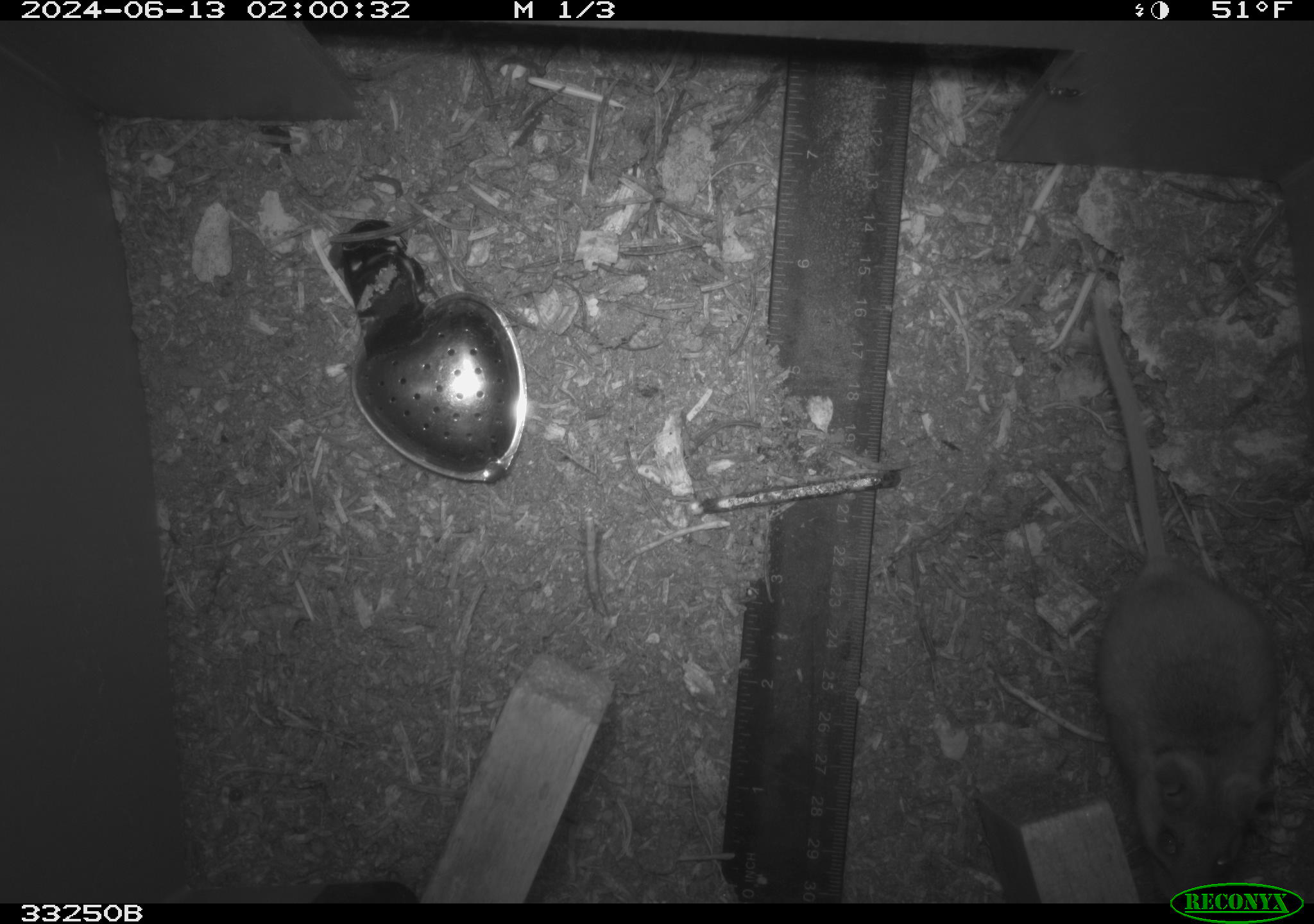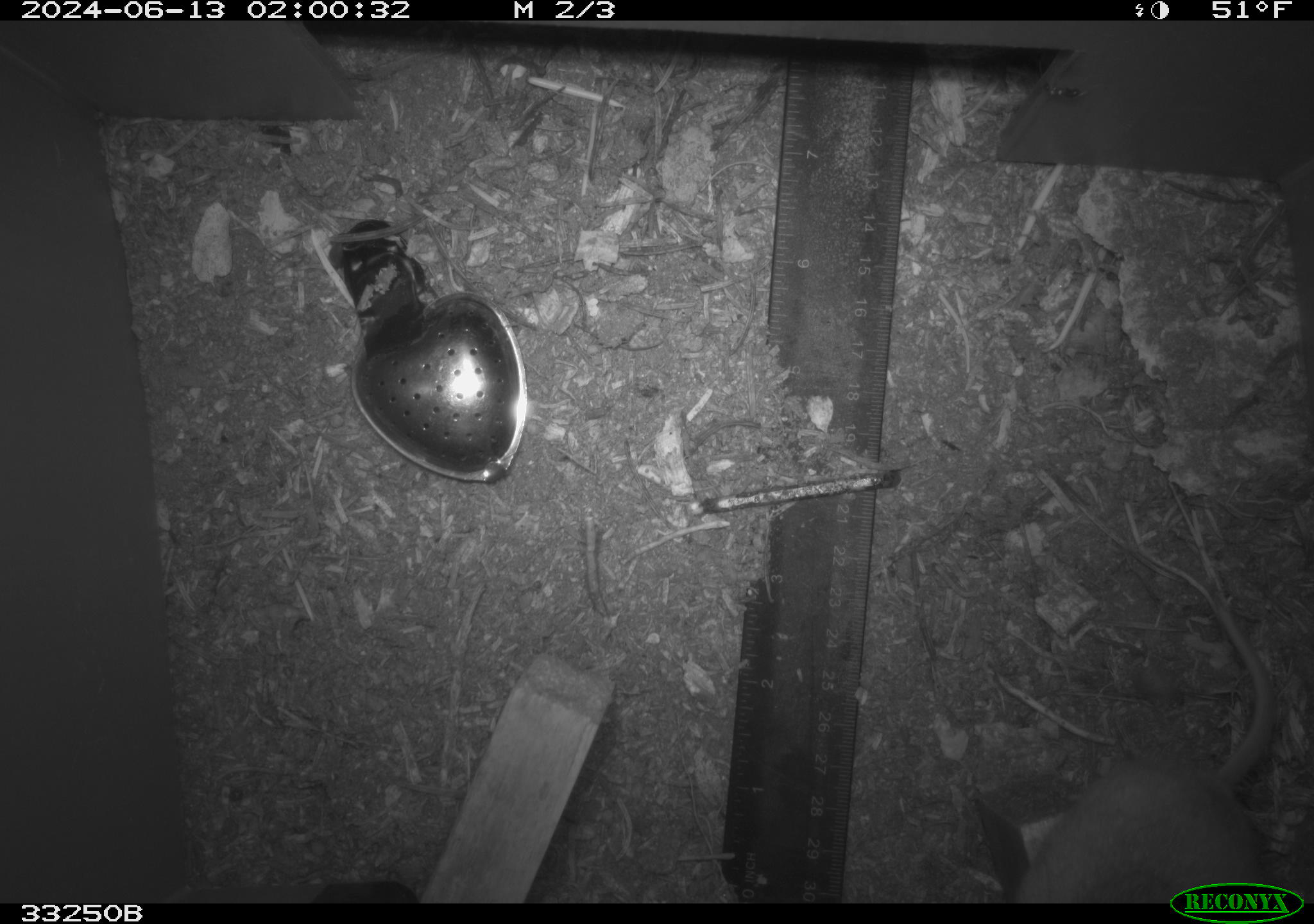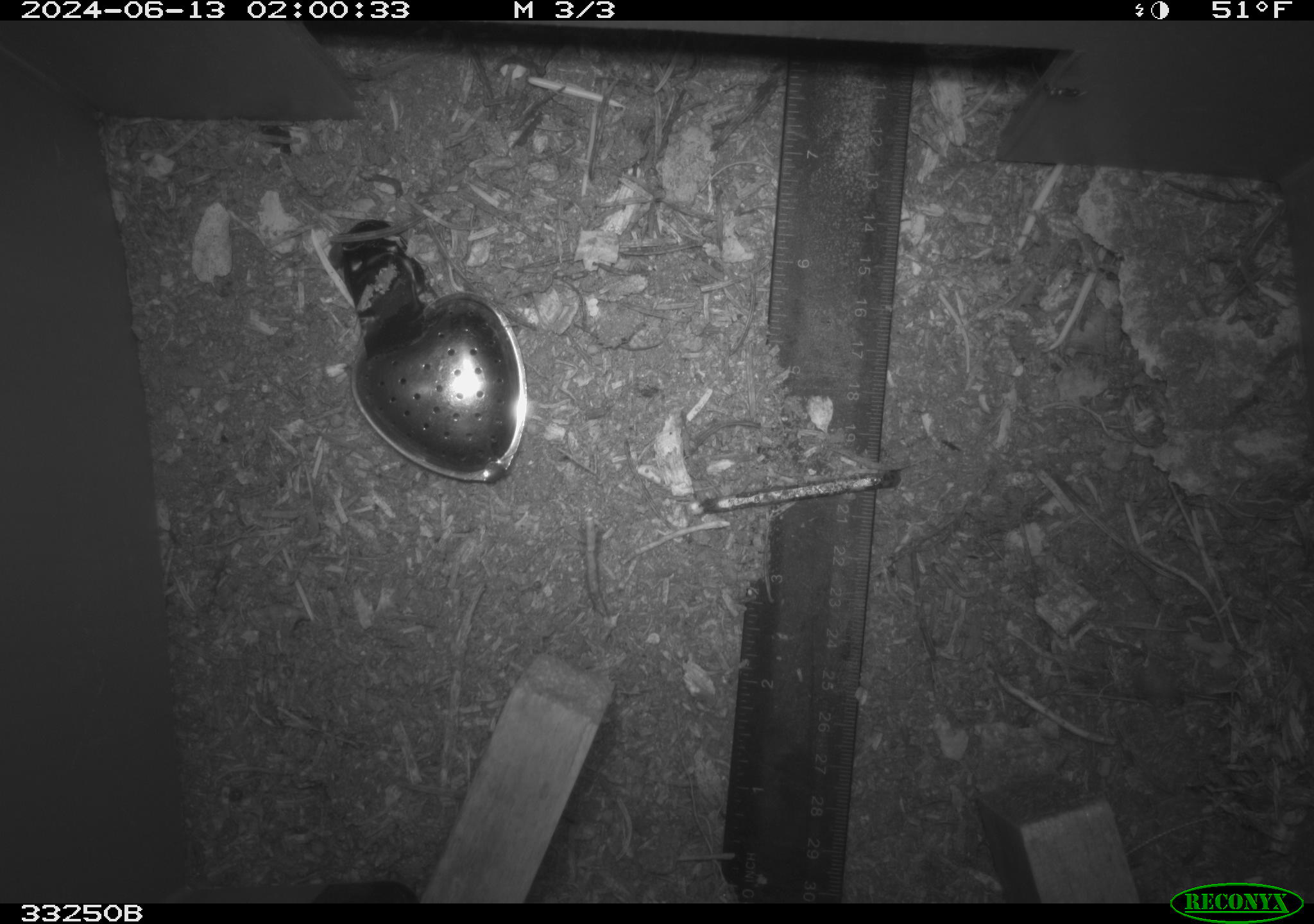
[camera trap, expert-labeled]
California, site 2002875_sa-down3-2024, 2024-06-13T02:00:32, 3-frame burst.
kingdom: Animalia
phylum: Chordata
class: Mammalia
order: Rodentia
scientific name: Rodentia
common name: rodent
Rodent (Rodentia).